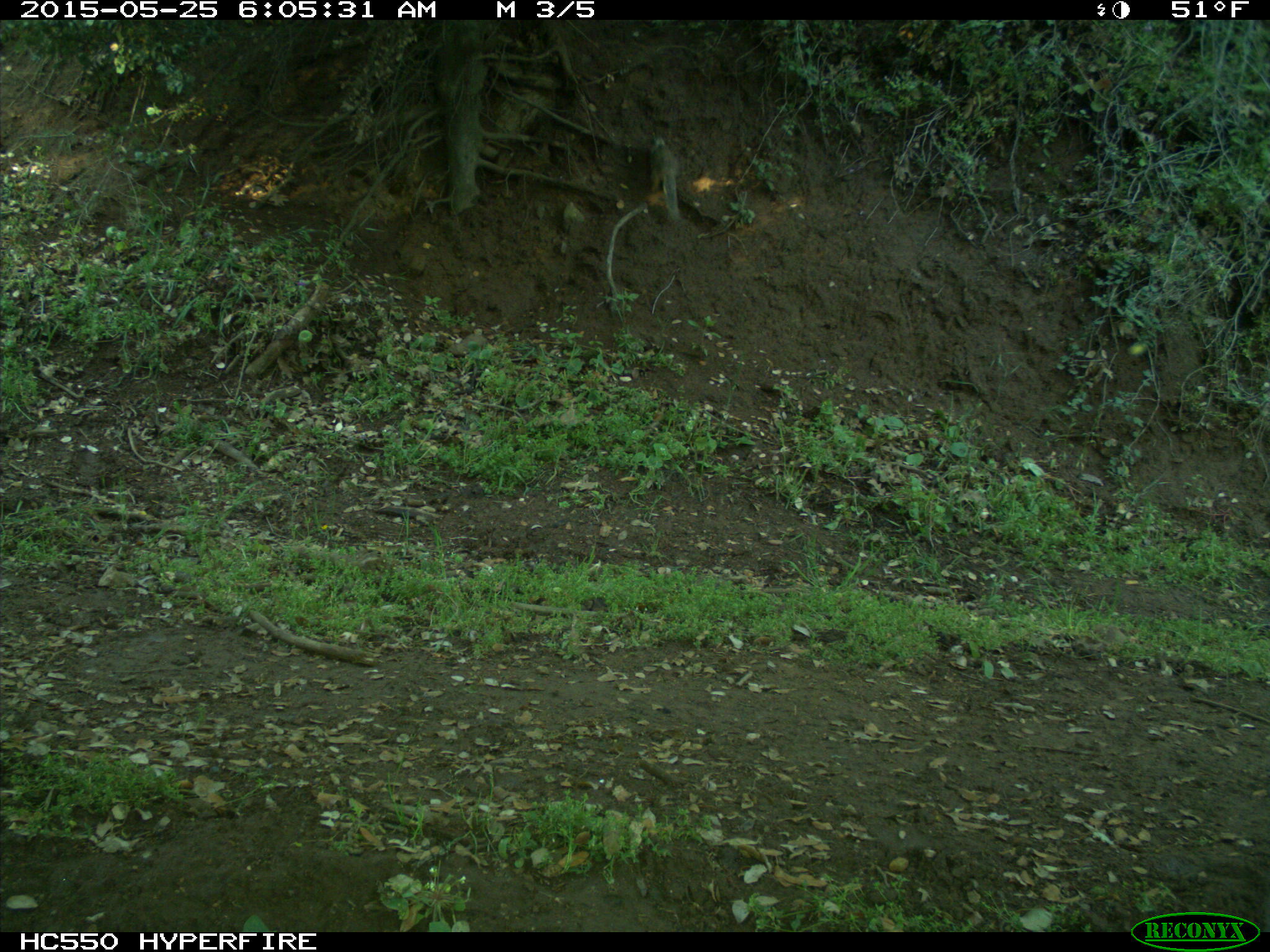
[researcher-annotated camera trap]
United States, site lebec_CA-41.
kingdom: Animalia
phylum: Chordata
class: Mammalia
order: Rodentia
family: Sciuridae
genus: Otospermophilus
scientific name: Otospermophilus beecheyi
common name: california ground squirrel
Otospermophilus beecheyi (california ground squirrel).